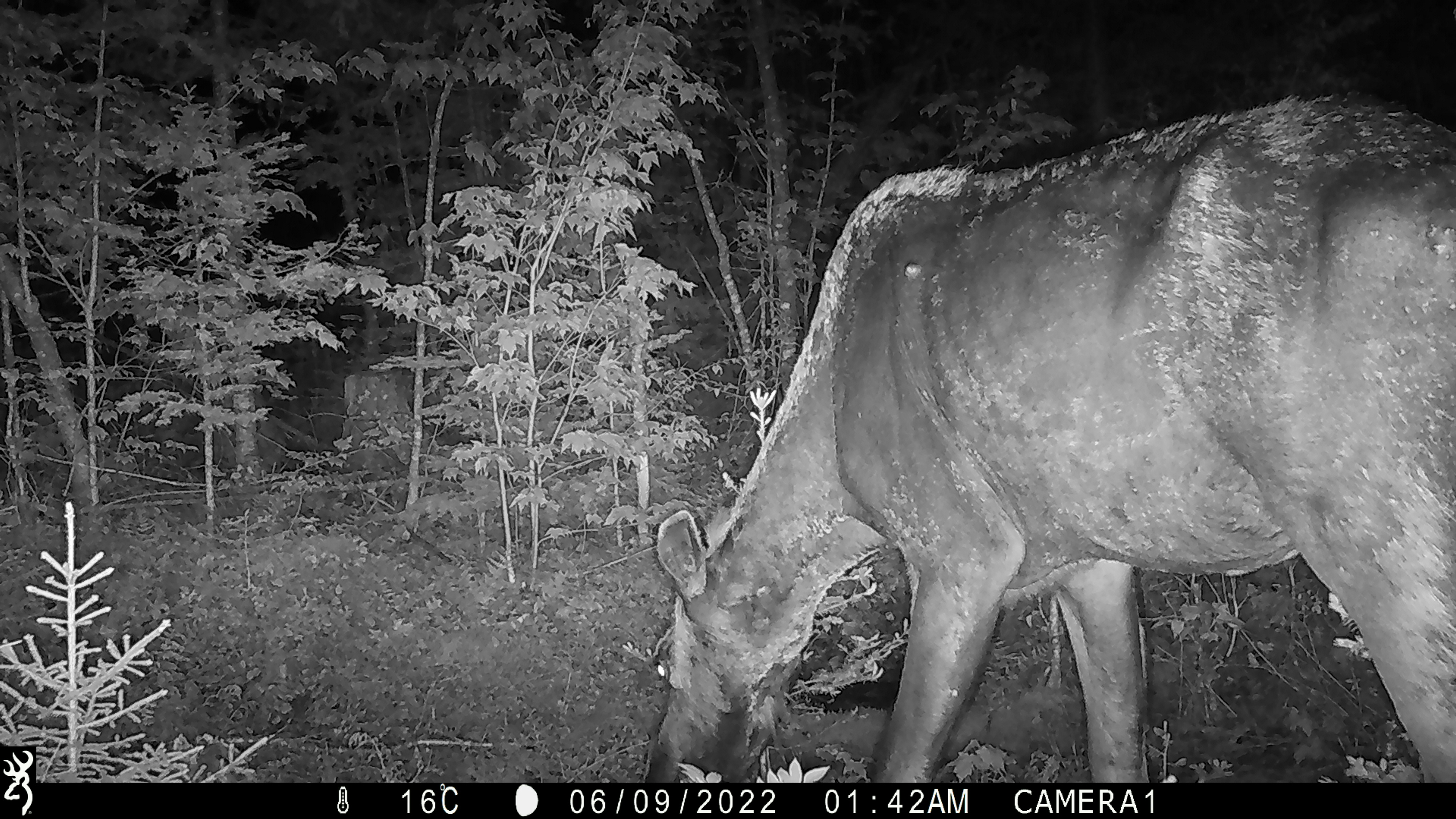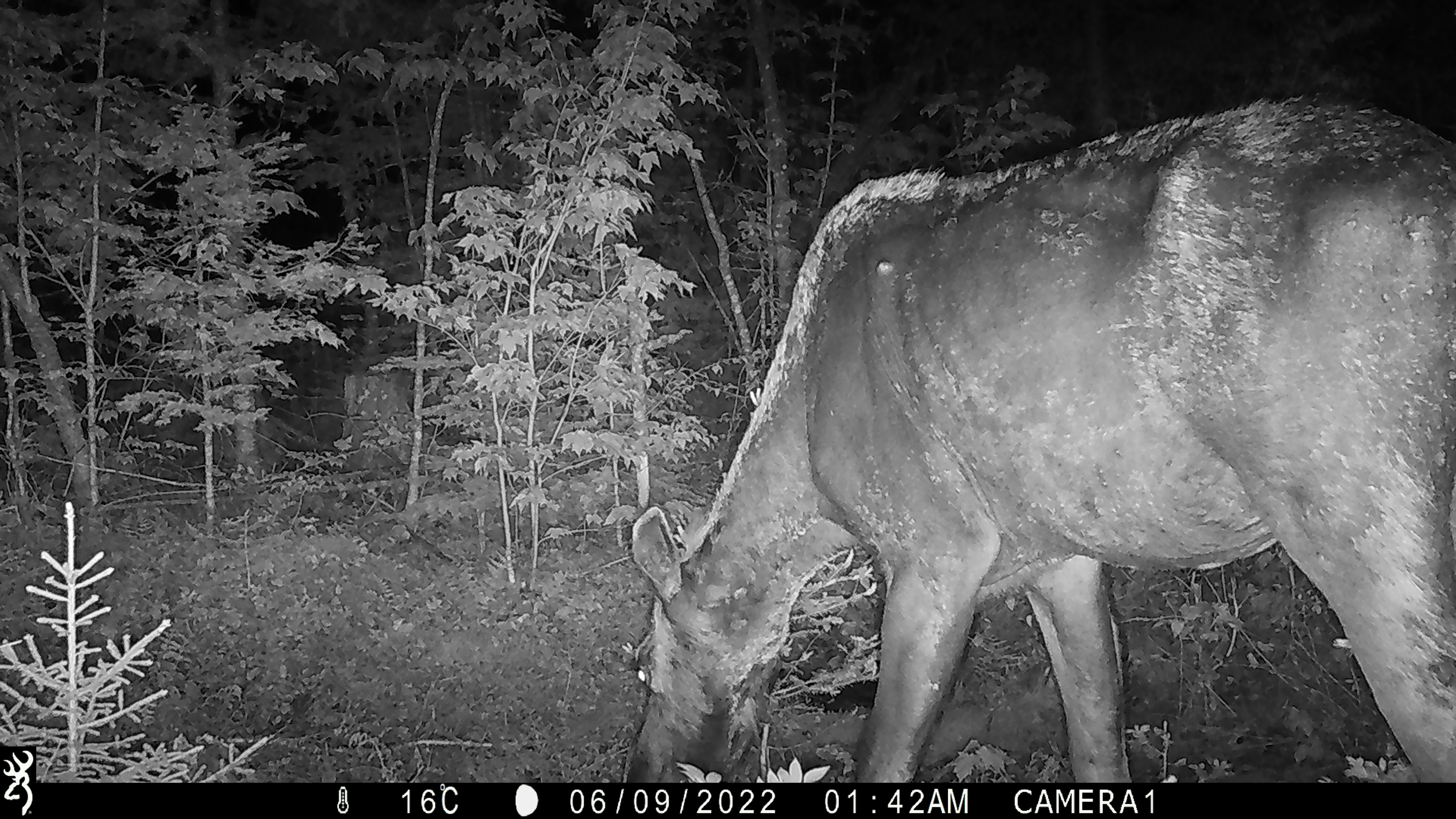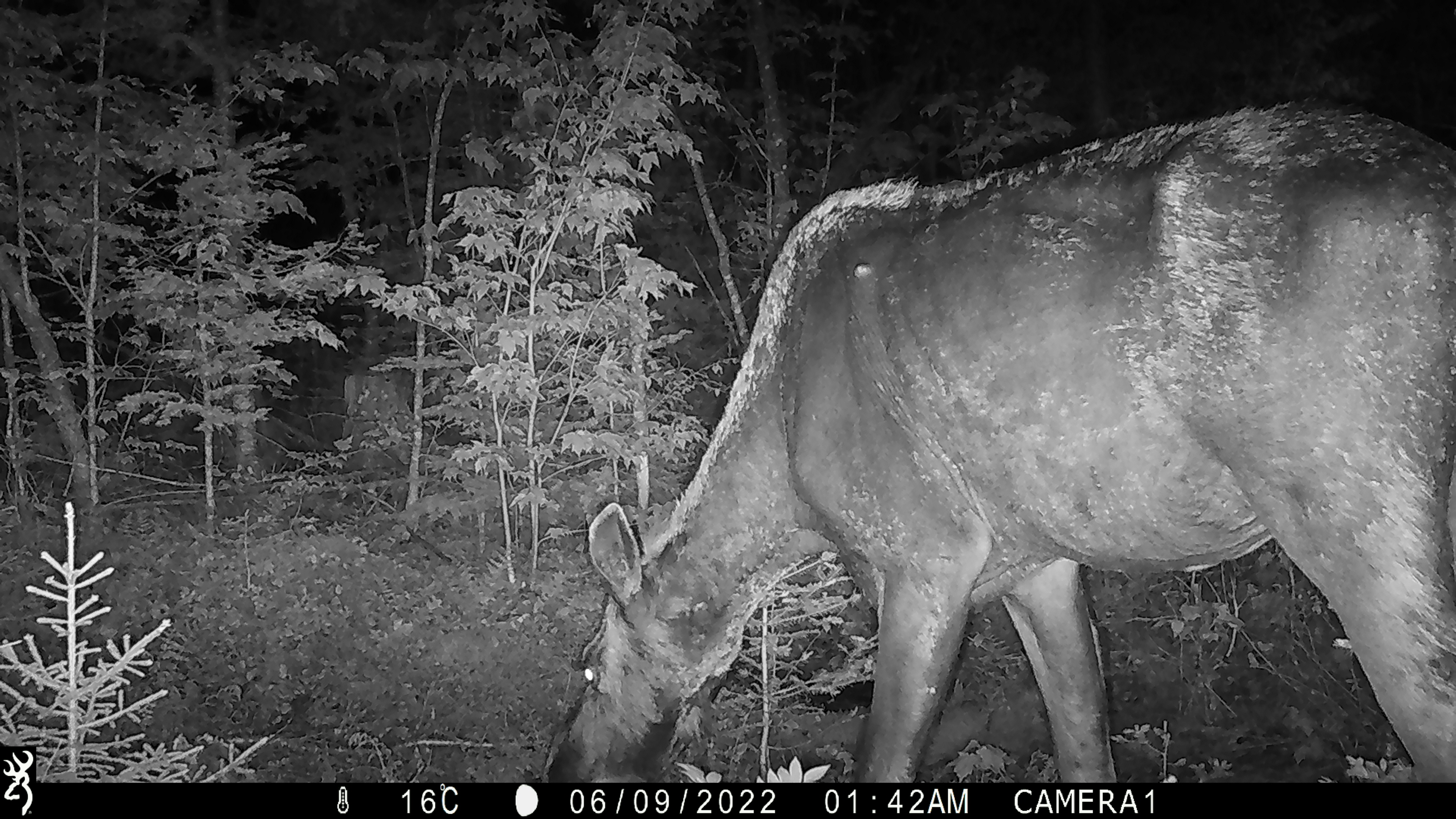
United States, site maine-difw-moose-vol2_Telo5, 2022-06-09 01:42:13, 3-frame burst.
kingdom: Animalia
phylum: Chordata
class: Mammalia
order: Artiodactyla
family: Cervidae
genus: Alces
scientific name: Alces alces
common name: moose